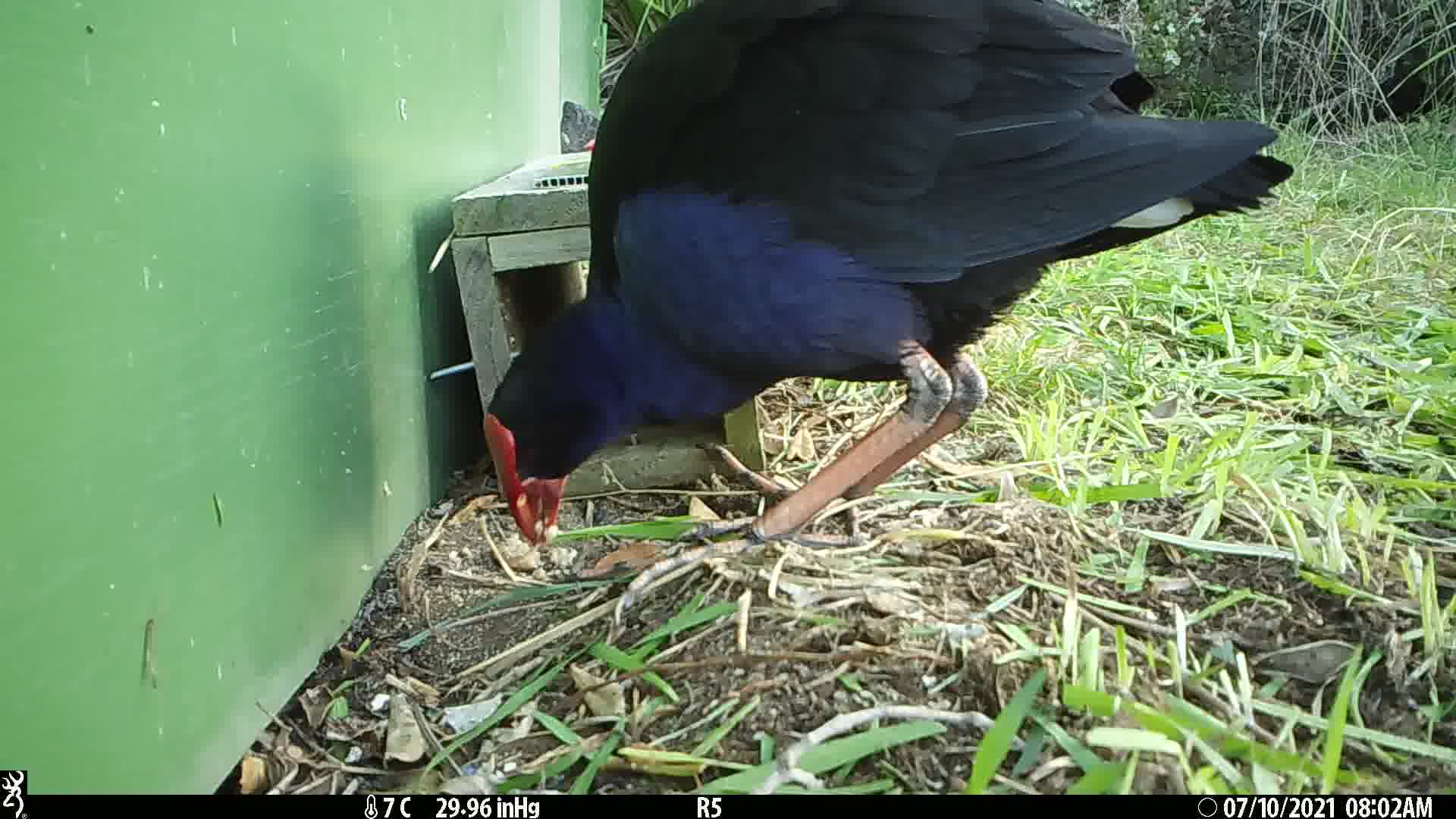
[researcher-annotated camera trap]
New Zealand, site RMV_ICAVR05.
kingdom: Animalia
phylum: Chordata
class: Aves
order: Gruiformes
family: Rallidae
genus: Porphyrio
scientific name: Porphyrio melanotus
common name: australasian swamphen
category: pukeko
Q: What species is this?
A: Pukeko (australasian swamphen) (Porphyrio melanotus).